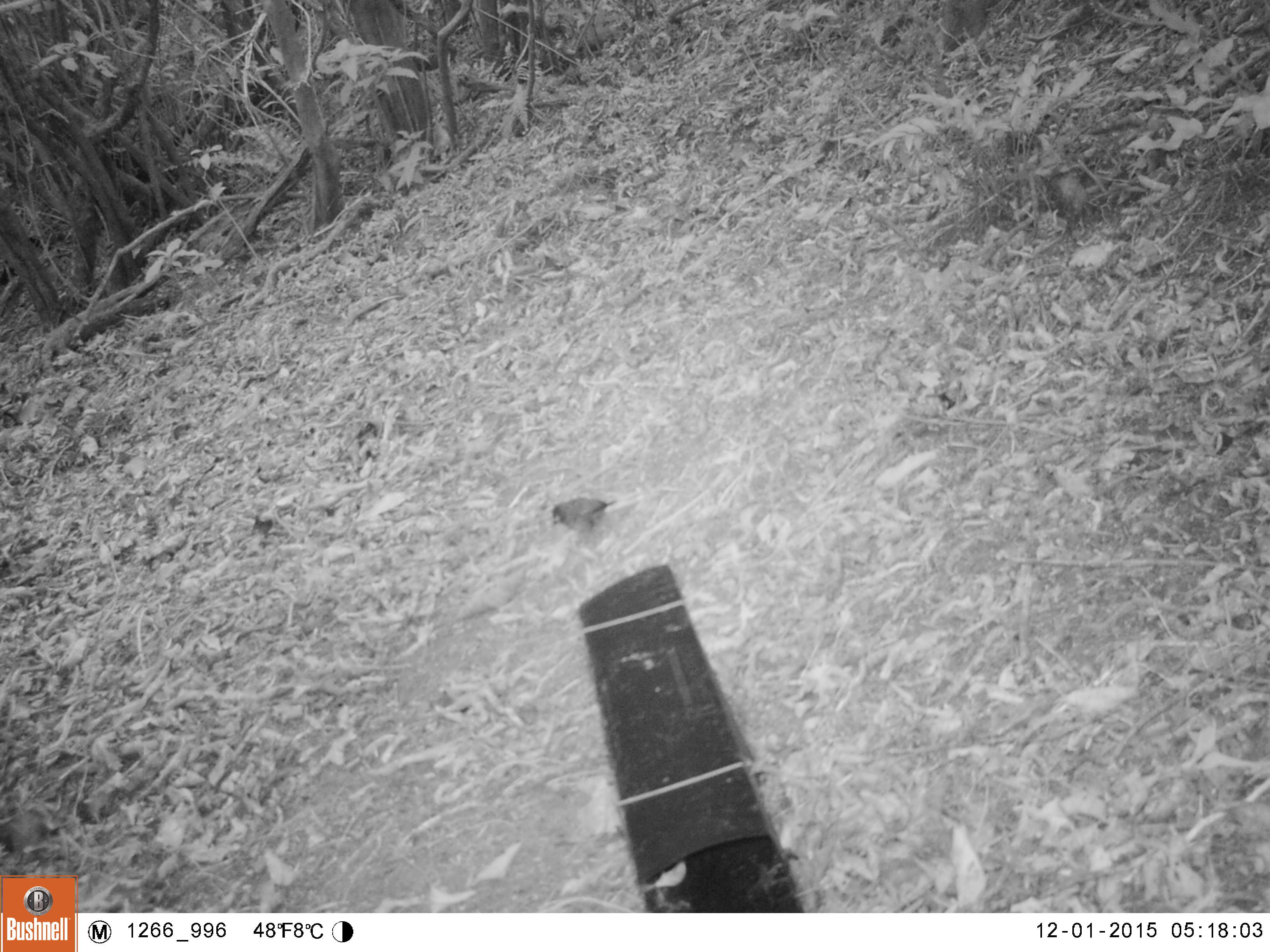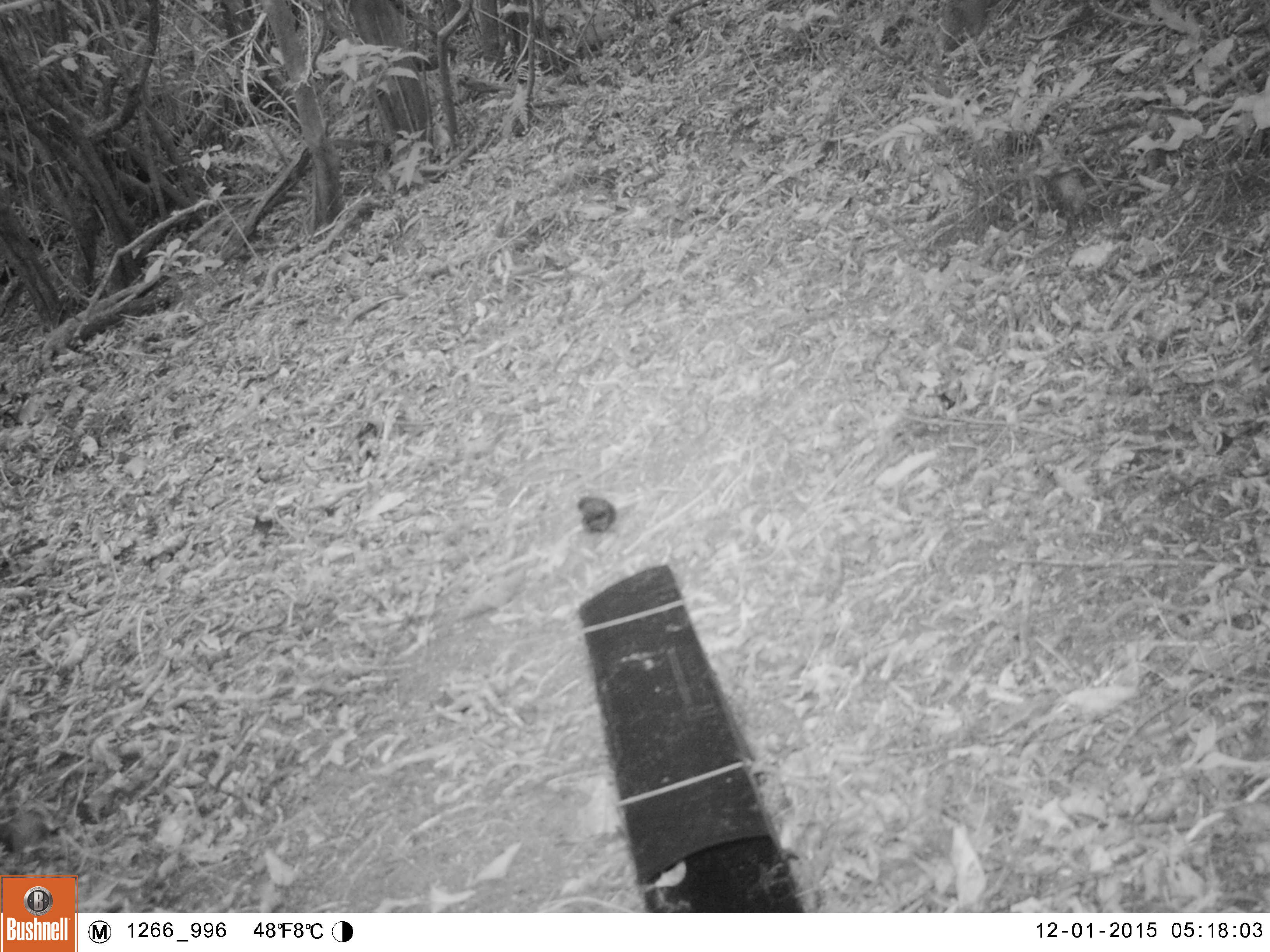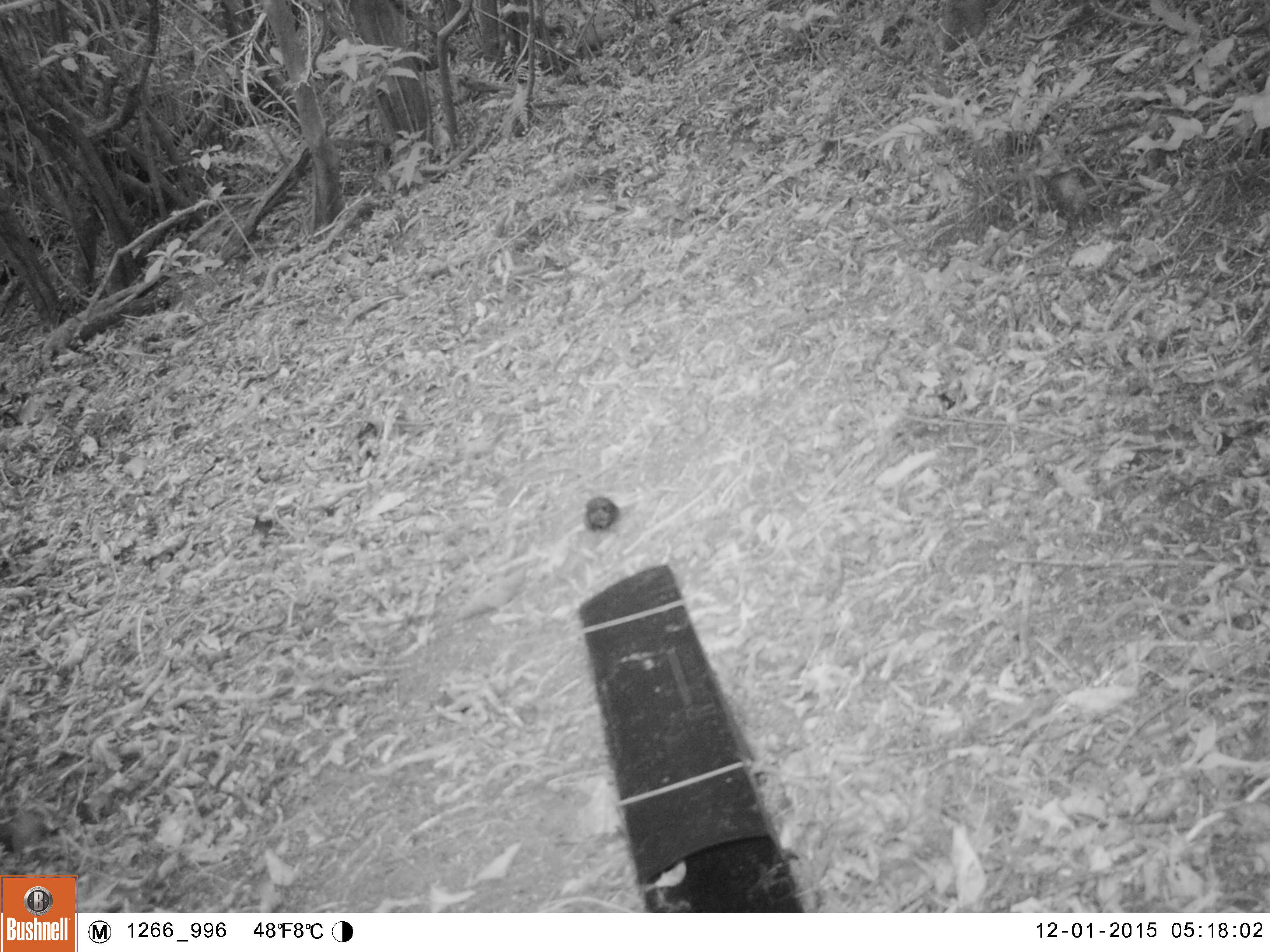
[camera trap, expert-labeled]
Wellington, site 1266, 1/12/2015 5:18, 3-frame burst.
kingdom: Animalia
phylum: Chordata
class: Aves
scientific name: Aves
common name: bird